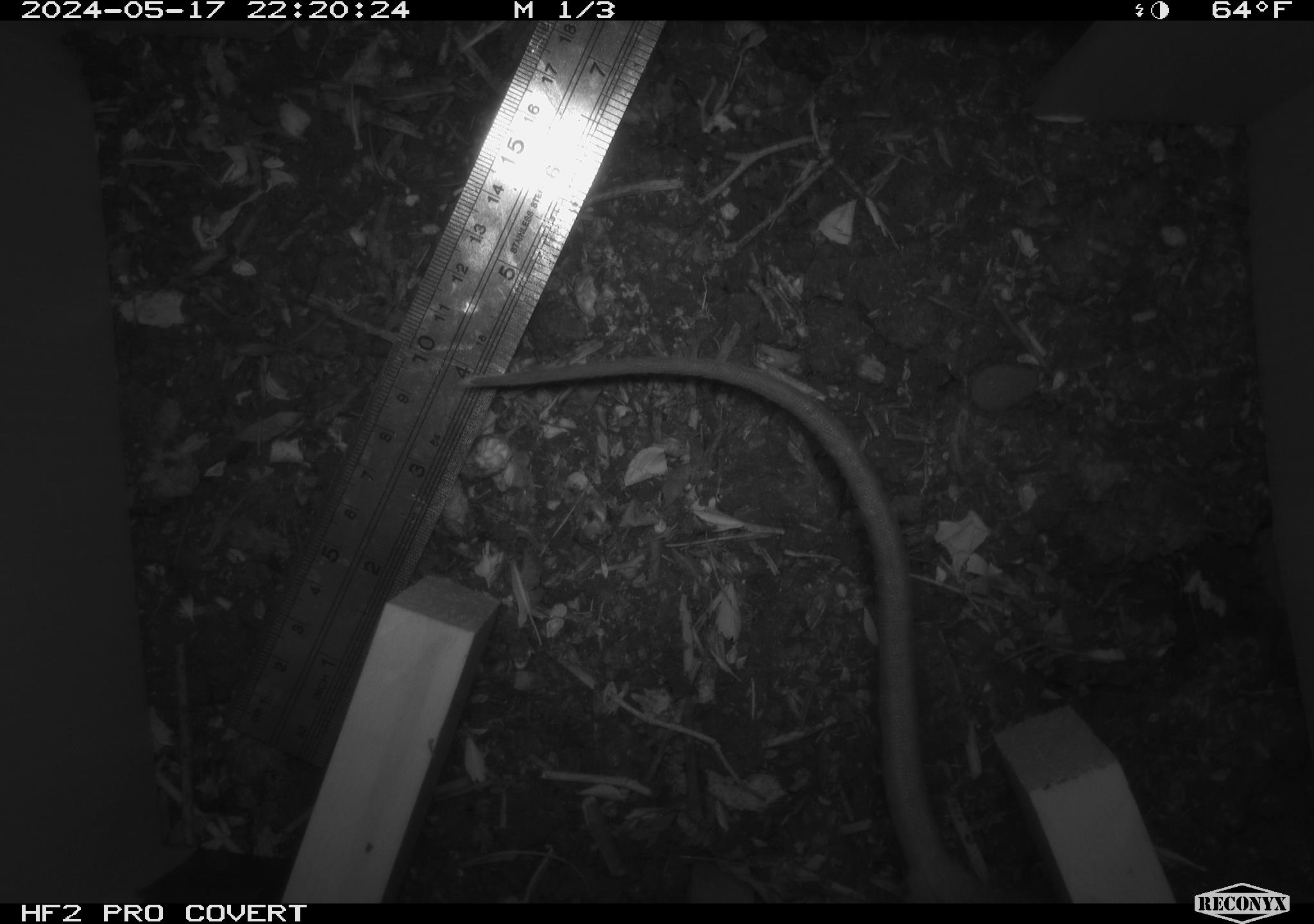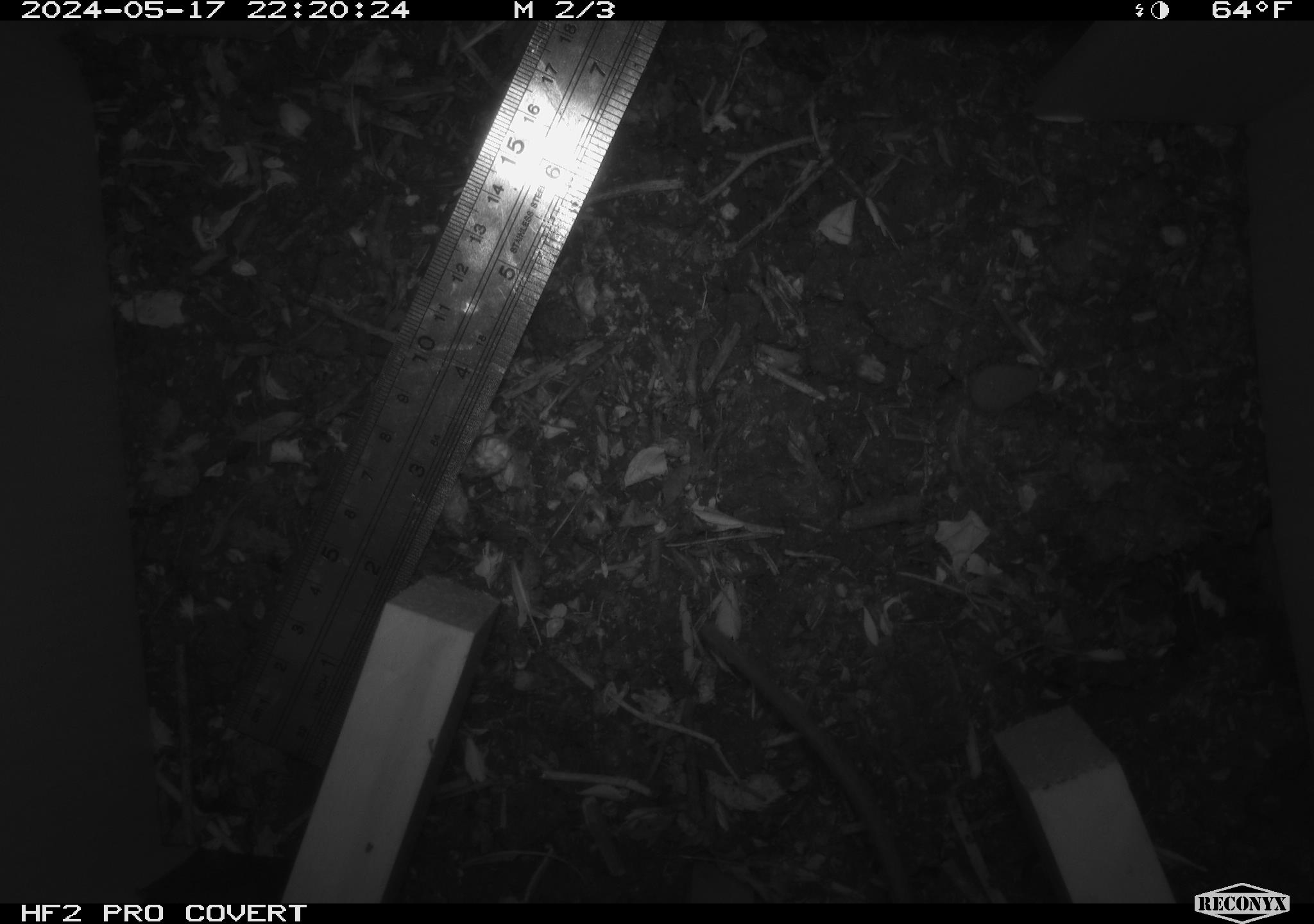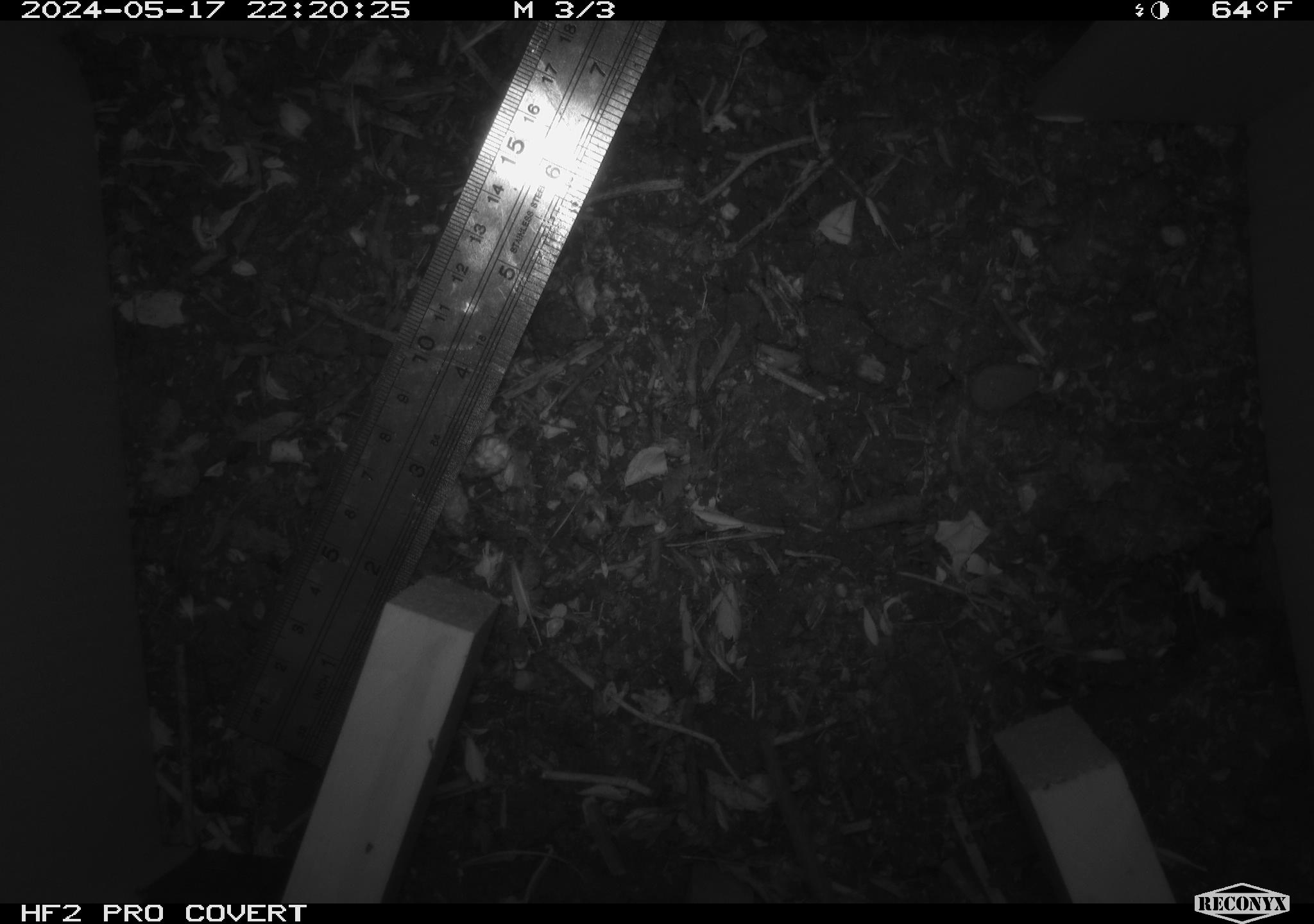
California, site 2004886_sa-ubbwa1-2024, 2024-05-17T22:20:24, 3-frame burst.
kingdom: Animalia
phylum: Chordata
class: Mammalia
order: Rodentia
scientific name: Rodentia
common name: woodrat or rat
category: woodrat or rat species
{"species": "woodrat or rat species (woodrat or rat) (Rodentia)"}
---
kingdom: Animalia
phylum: Chordata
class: Mammalia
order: Rodentia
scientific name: Rodentia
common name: mouse species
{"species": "mouse species (Rodentia)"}